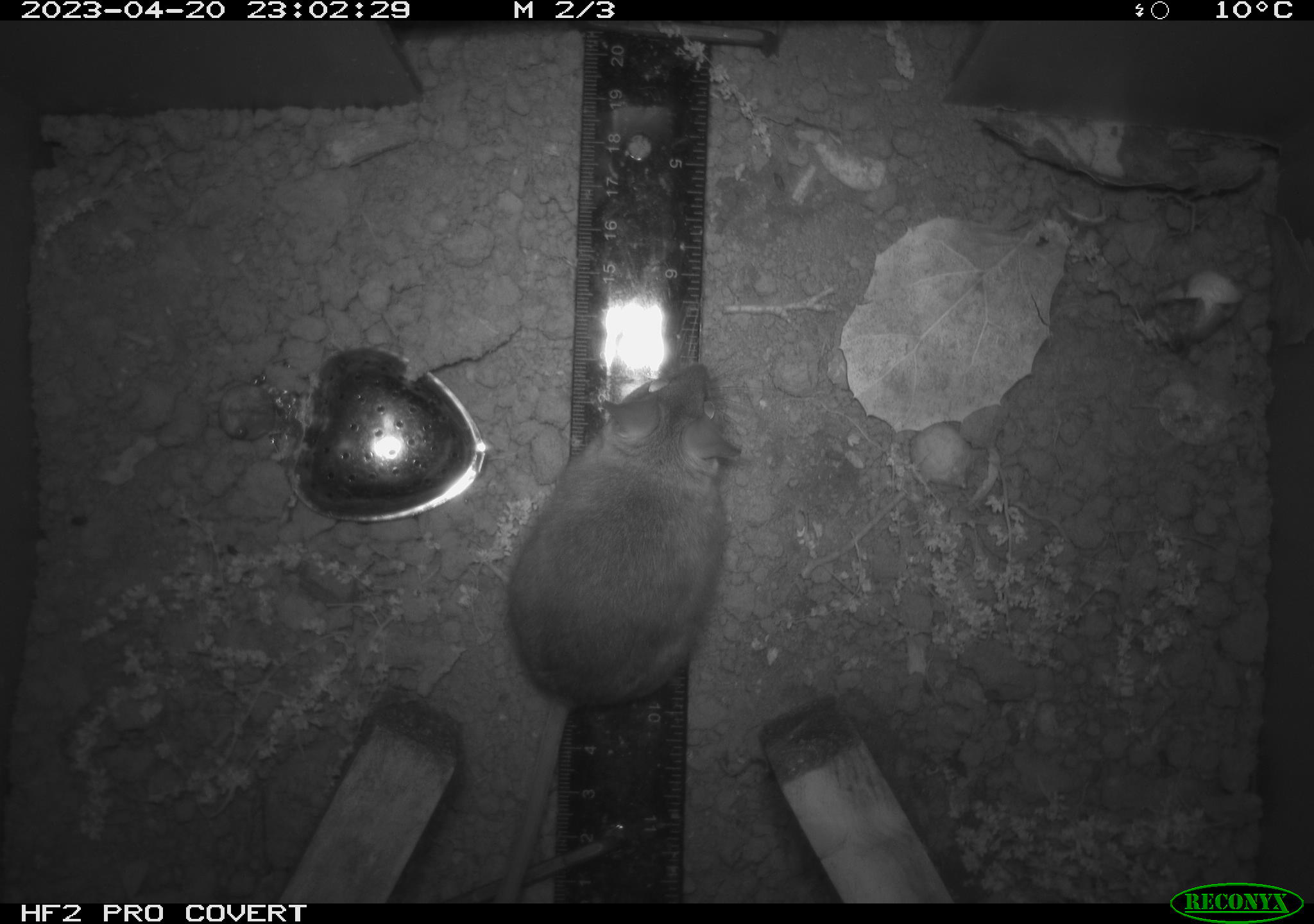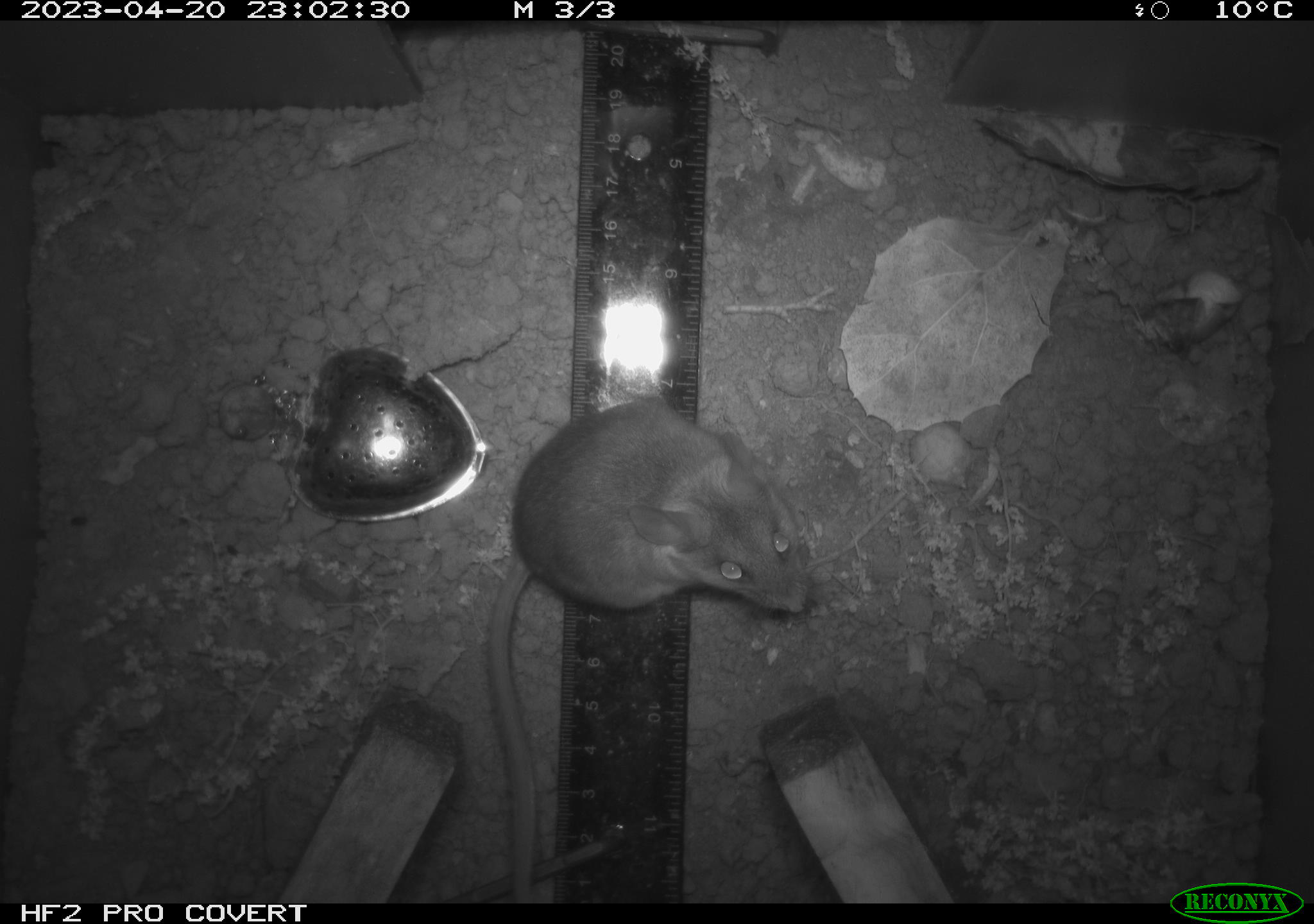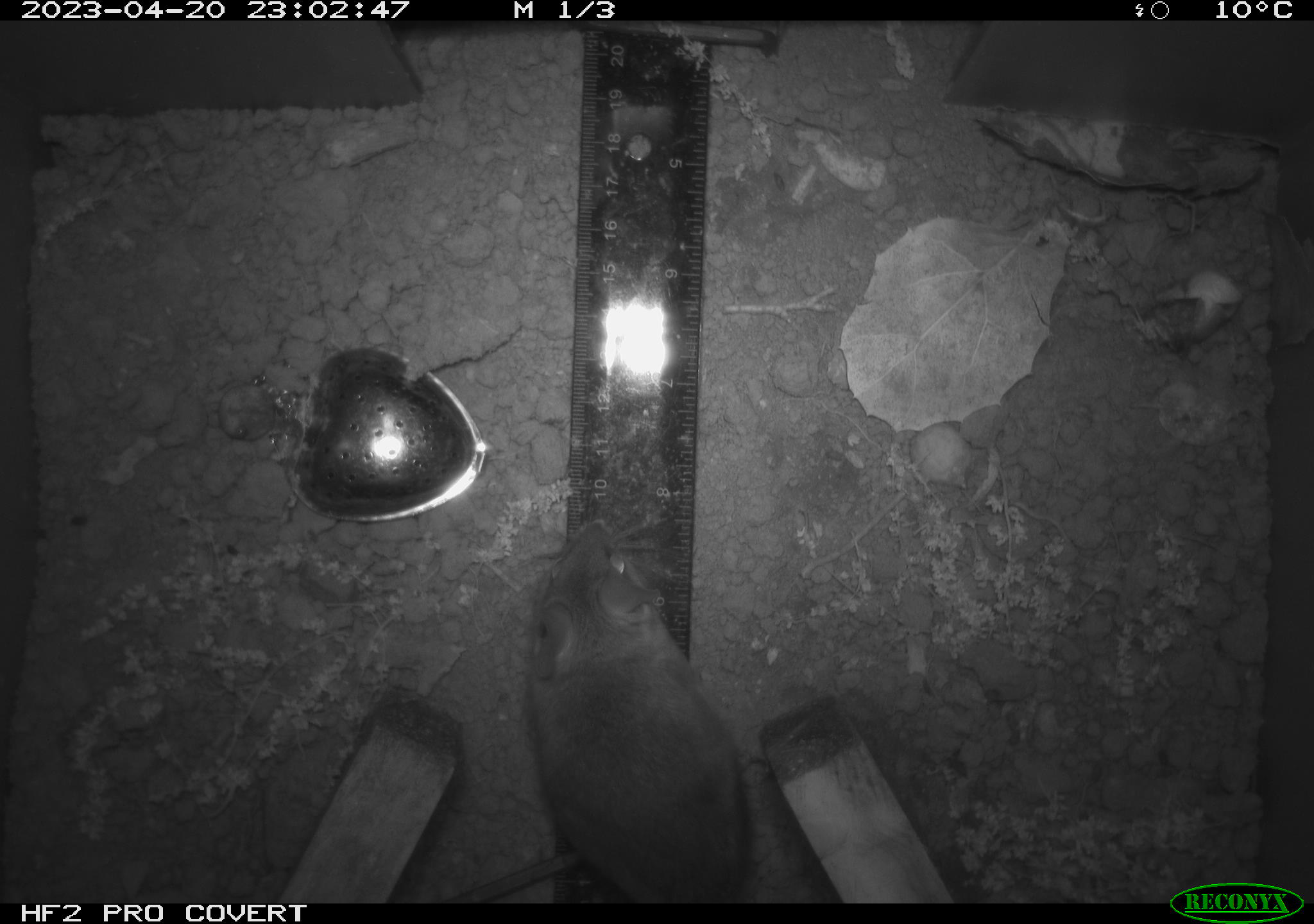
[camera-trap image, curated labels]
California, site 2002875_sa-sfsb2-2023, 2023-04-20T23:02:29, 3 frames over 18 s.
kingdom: Animalia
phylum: Chordata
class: Mammalia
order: Rodentia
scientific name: Rodentia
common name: mouse species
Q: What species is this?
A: Mouse species (Rodentia).